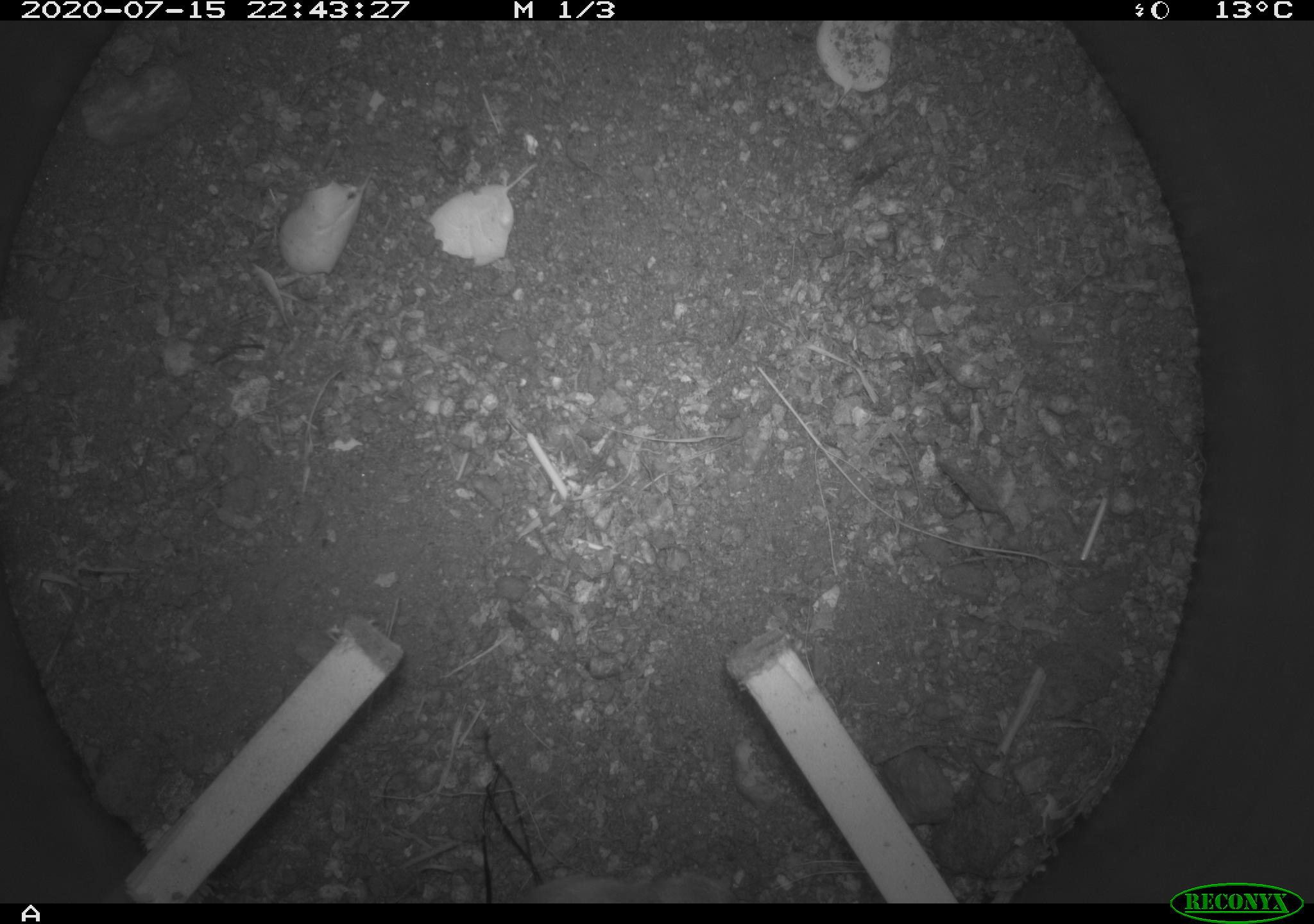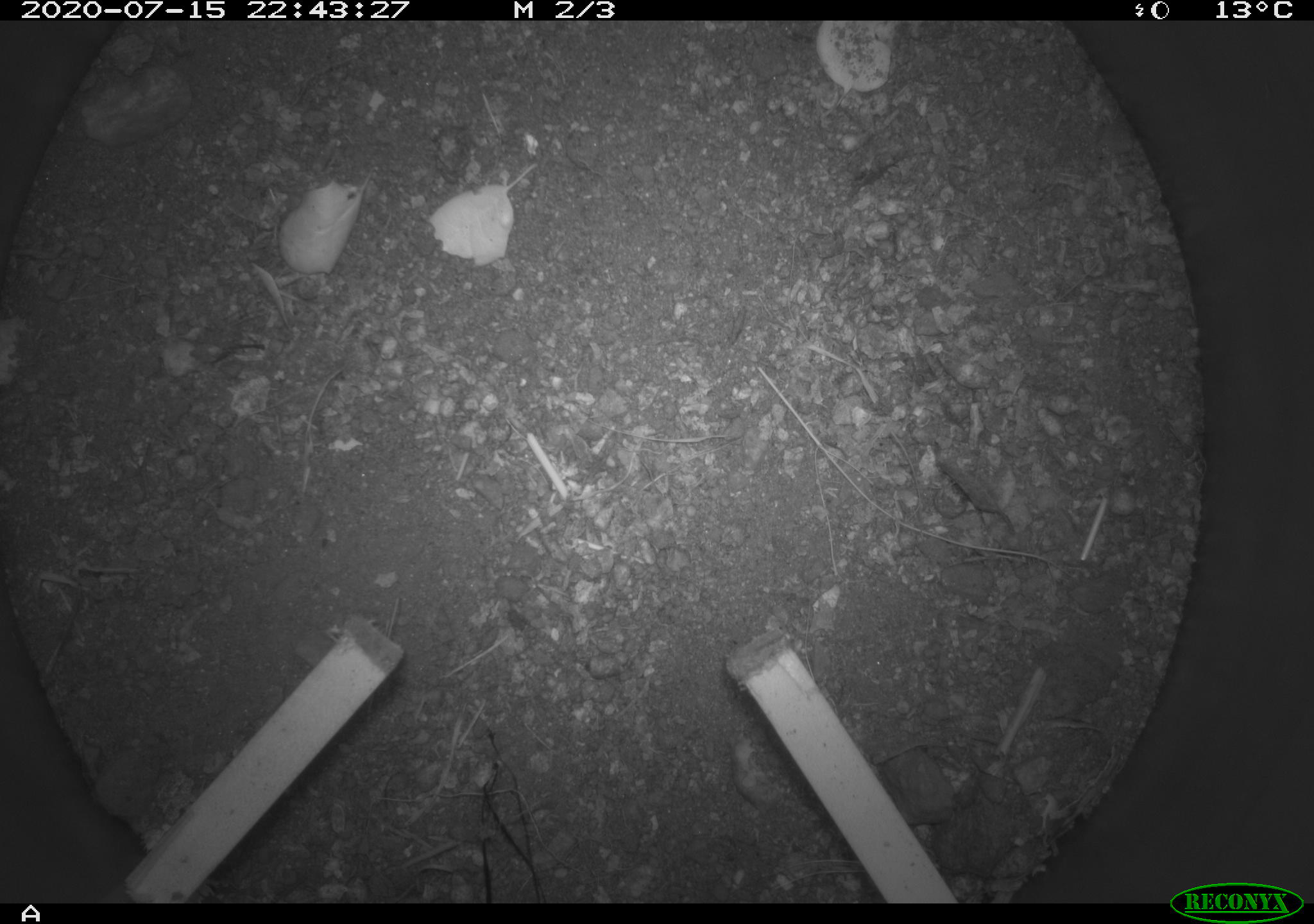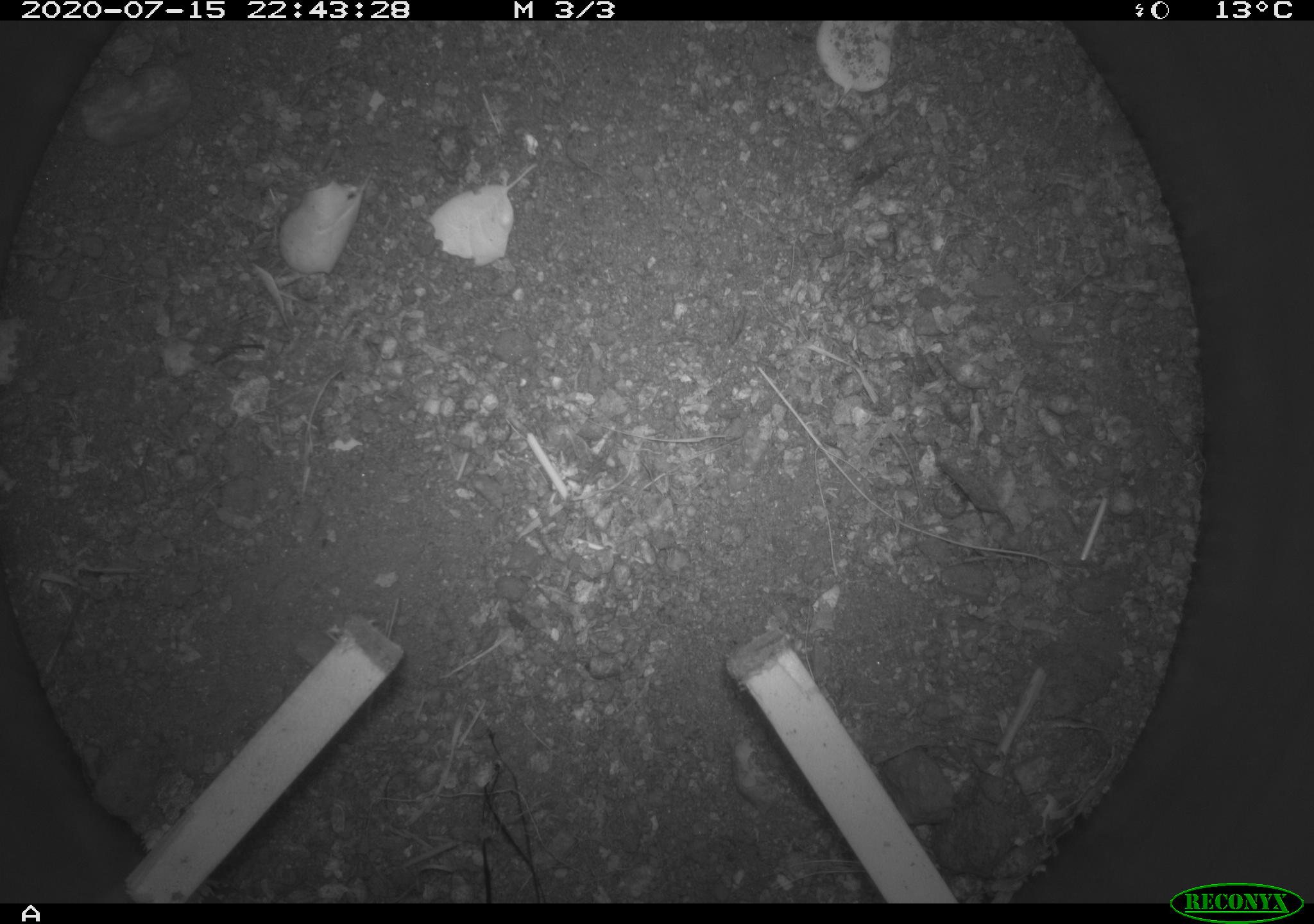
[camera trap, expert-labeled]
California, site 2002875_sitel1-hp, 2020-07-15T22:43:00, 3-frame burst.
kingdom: Animalia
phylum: Chordata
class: Mammalia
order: Rodentia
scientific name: Rodentia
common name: rodent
Rodent (Rodentia).